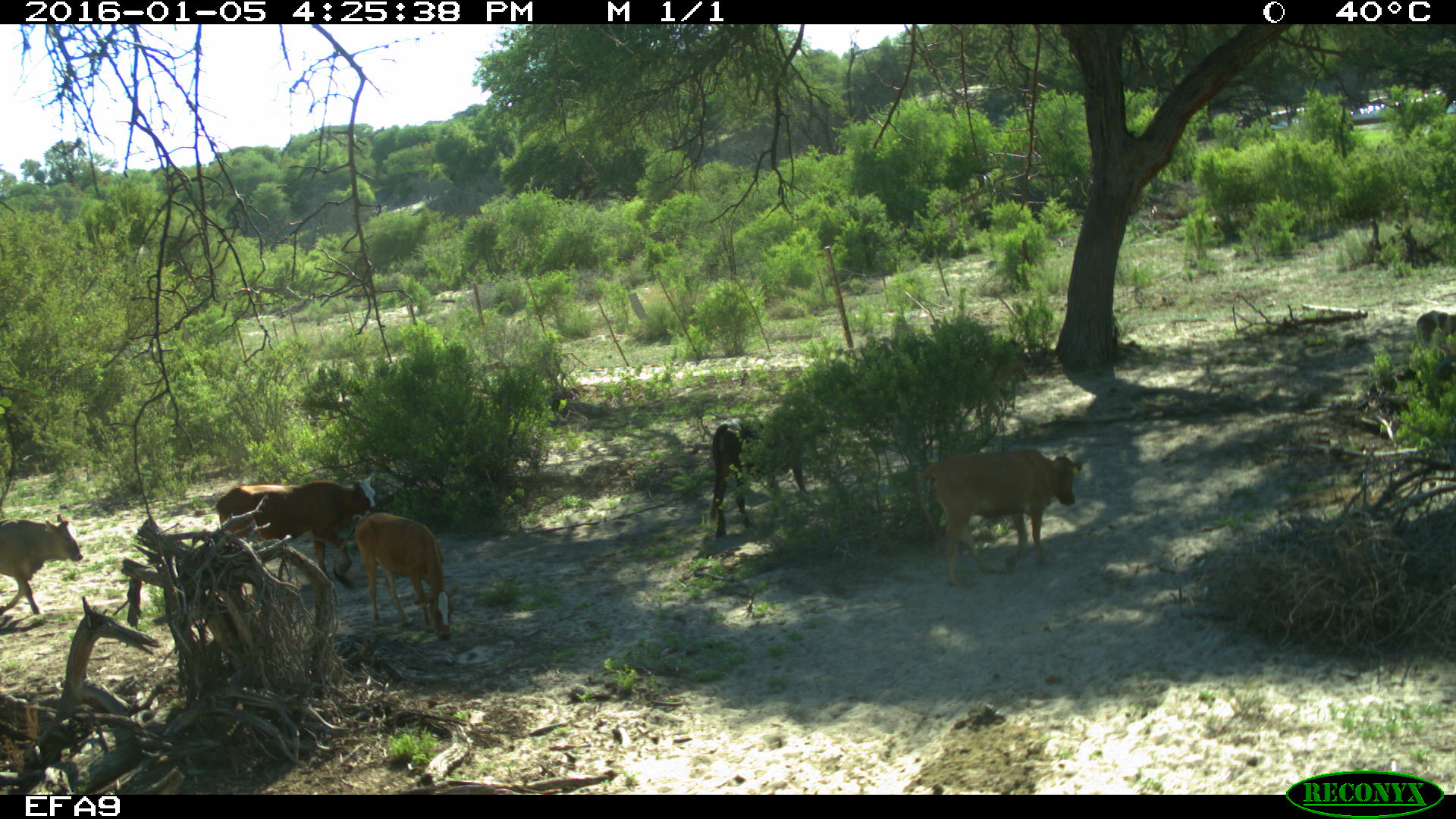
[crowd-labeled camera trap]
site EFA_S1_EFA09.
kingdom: Animalia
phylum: Chordata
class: Mammalia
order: Artiodactyla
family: Bovidae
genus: Bos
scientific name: Bos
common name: cattle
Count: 6.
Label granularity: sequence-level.